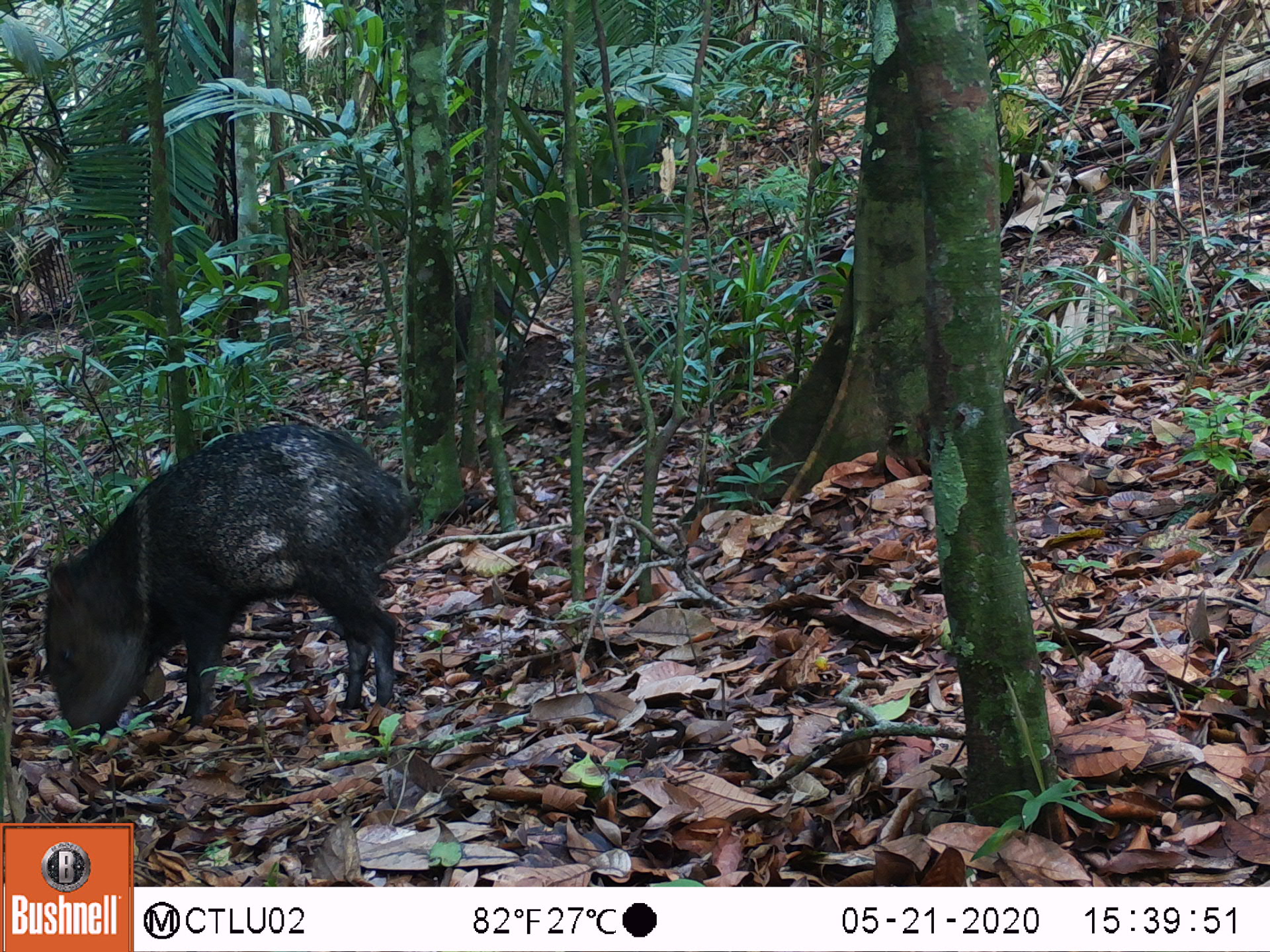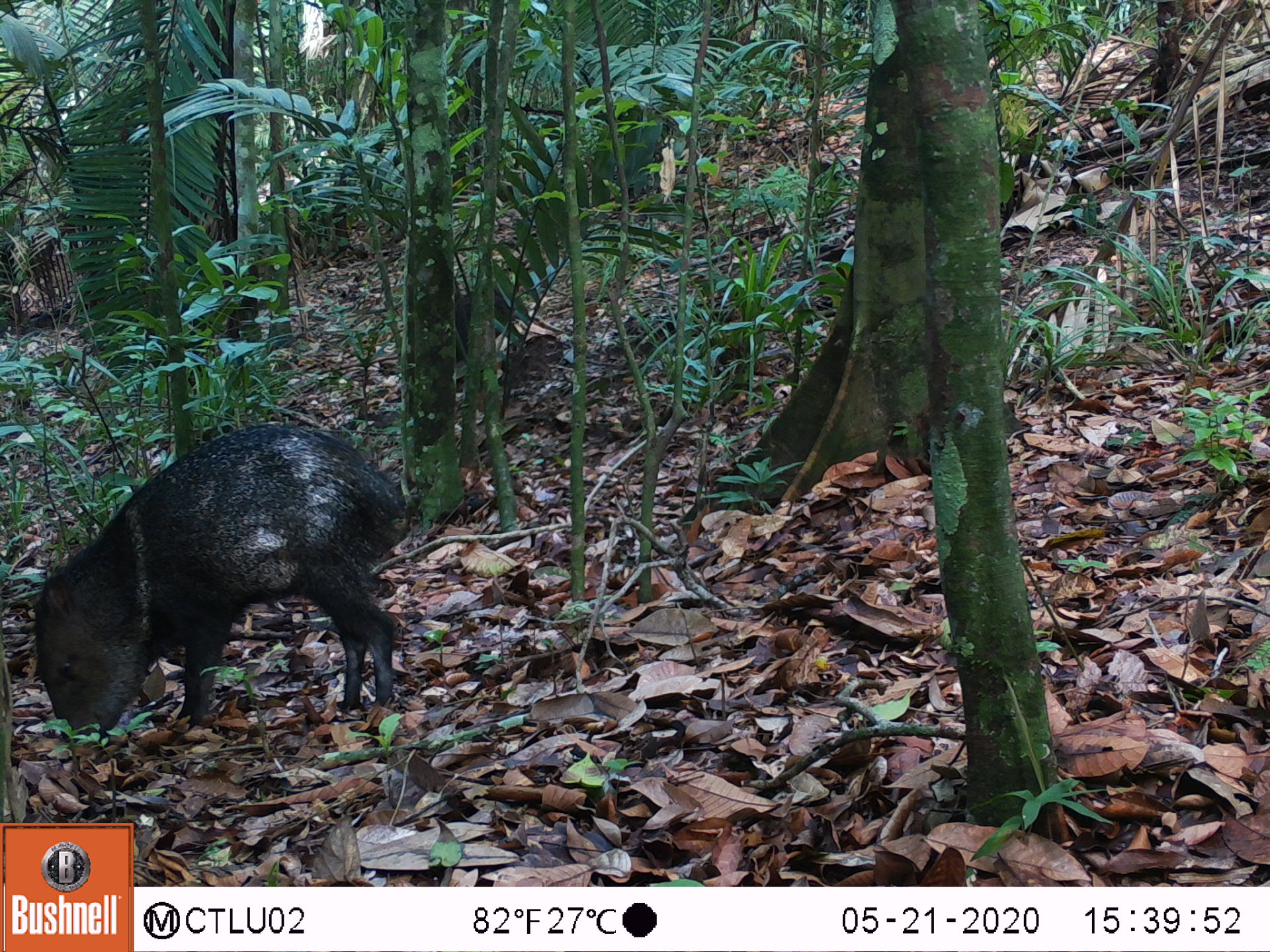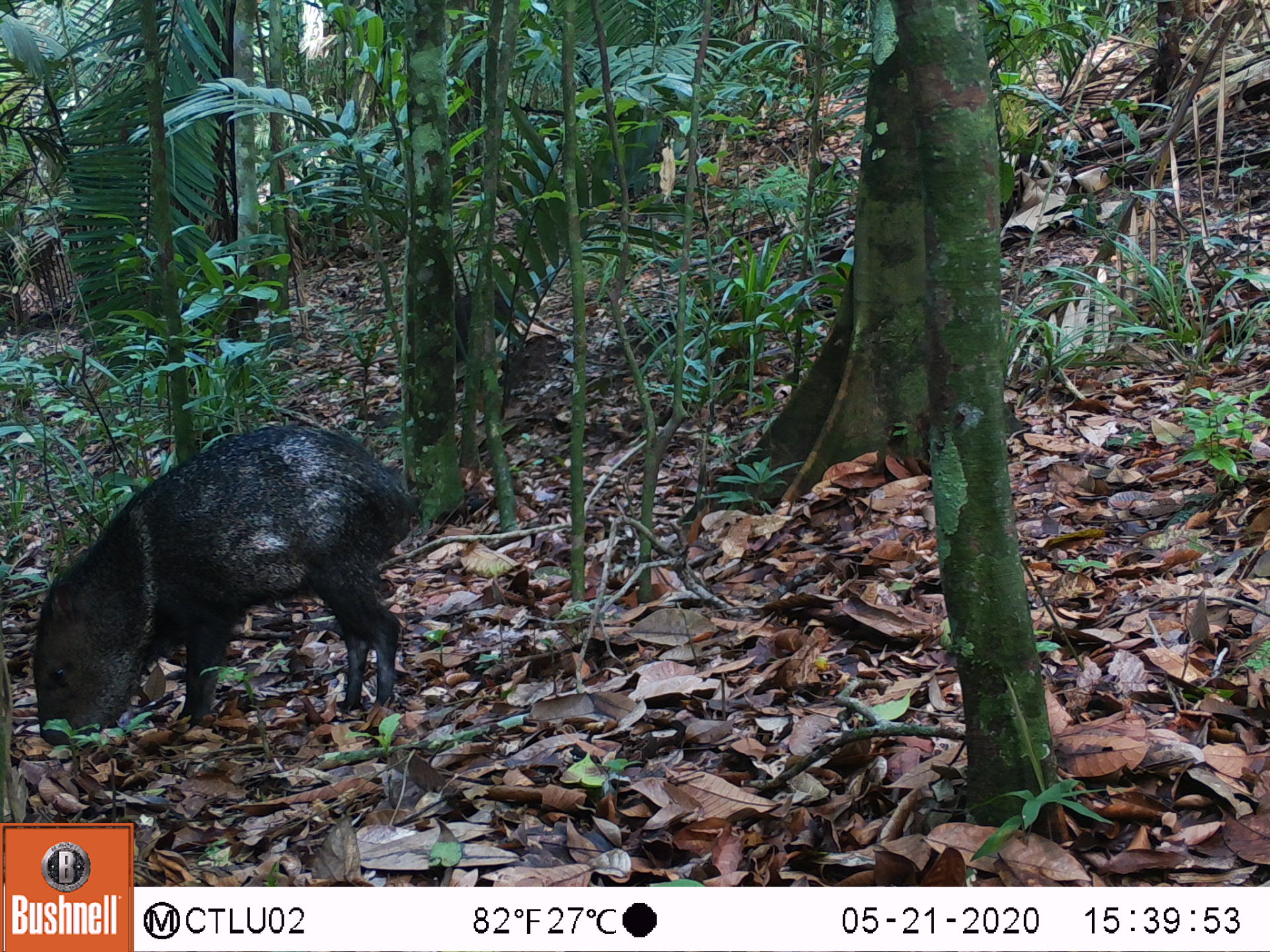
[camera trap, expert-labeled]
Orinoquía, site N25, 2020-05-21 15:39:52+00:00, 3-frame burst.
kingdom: Animalia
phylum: Chordata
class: Mammalia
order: Artiodactyla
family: Tayassuidae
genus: Pecari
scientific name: Pecari tajacu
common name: collared peccary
Collared peccary (Pecari tajacu).